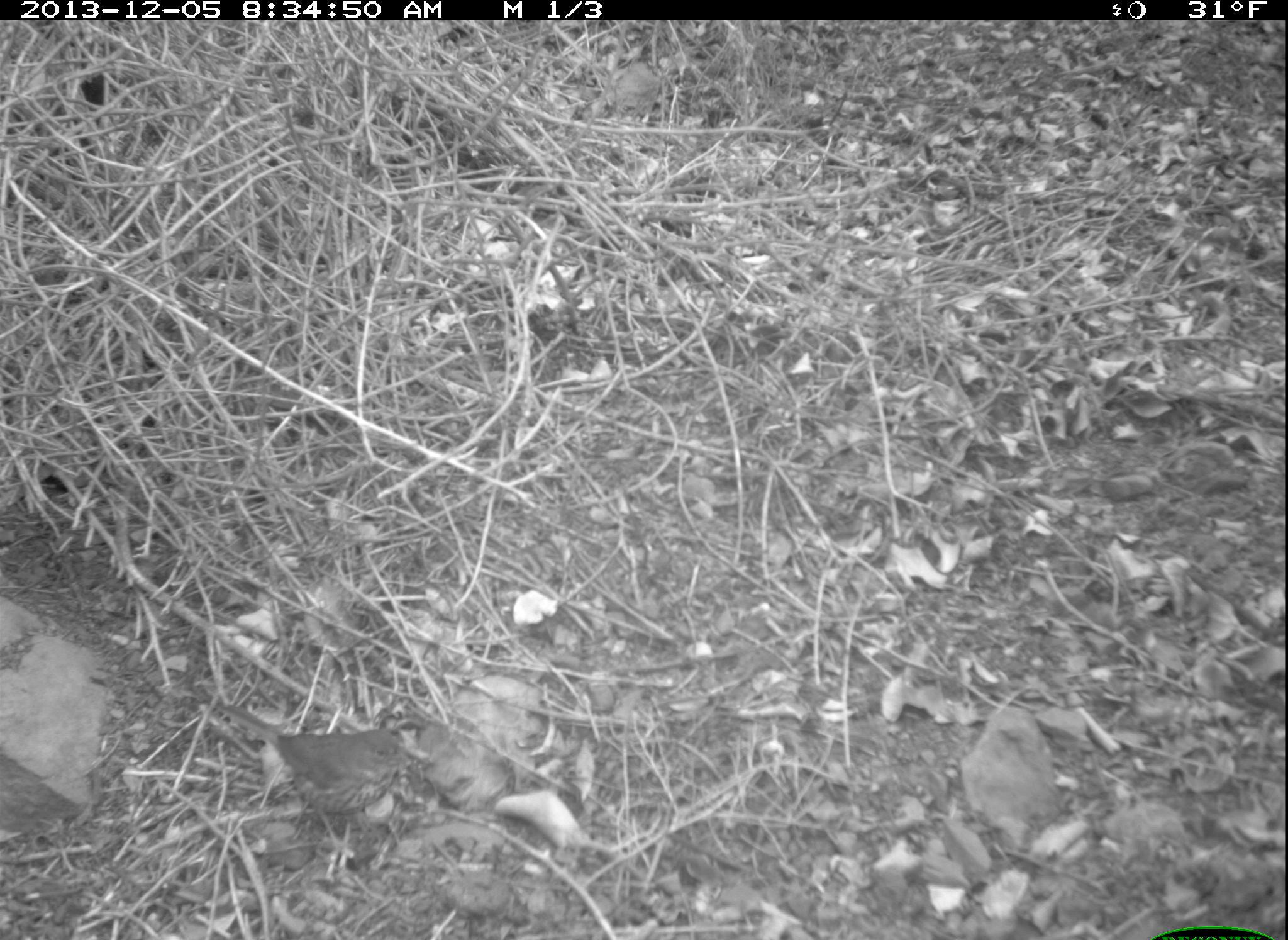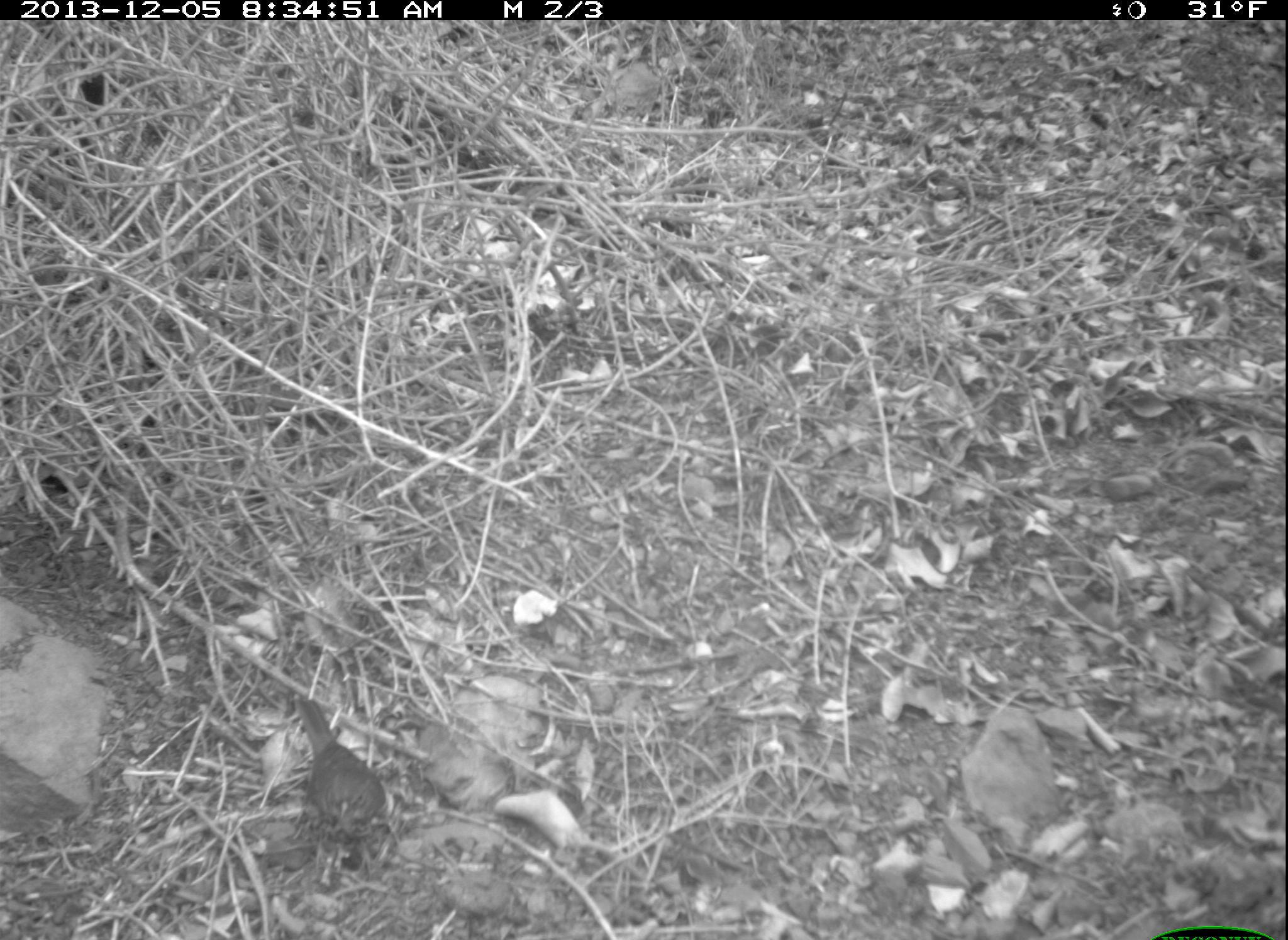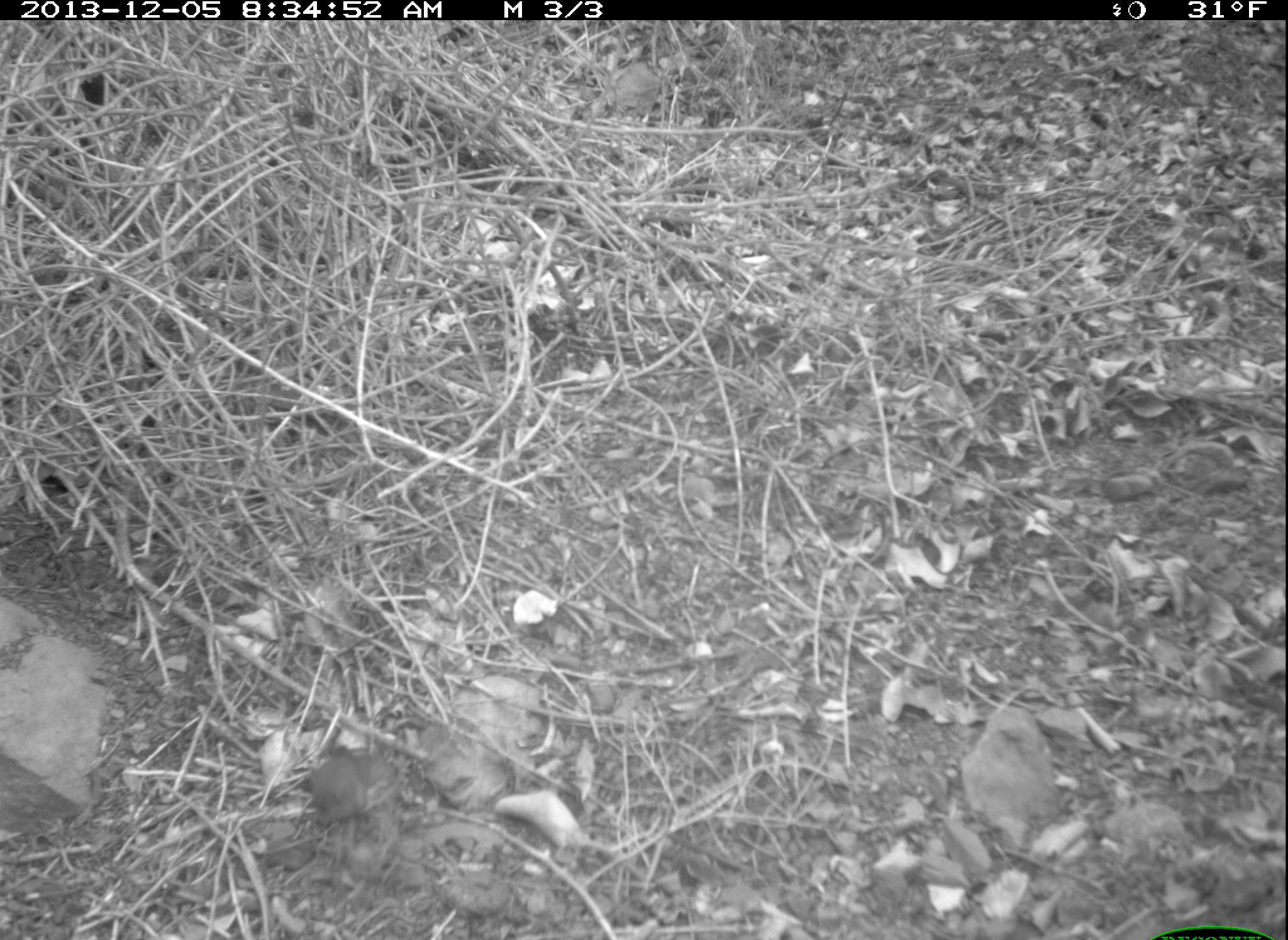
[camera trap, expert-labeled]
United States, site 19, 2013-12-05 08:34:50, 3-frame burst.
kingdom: Animalia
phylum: Chordata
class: Aves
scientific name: Aves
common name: bird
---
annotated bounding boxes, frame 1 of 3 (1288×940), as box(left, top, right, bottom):
bird: box(216, 706, 415, 853)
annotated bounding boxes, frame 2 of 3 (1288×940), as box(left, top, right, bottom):
bird: box(292, 698, 391, 854)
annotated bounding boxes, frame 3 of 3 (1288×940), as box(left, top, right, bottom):
bird: box(303, 744, 402, 831)